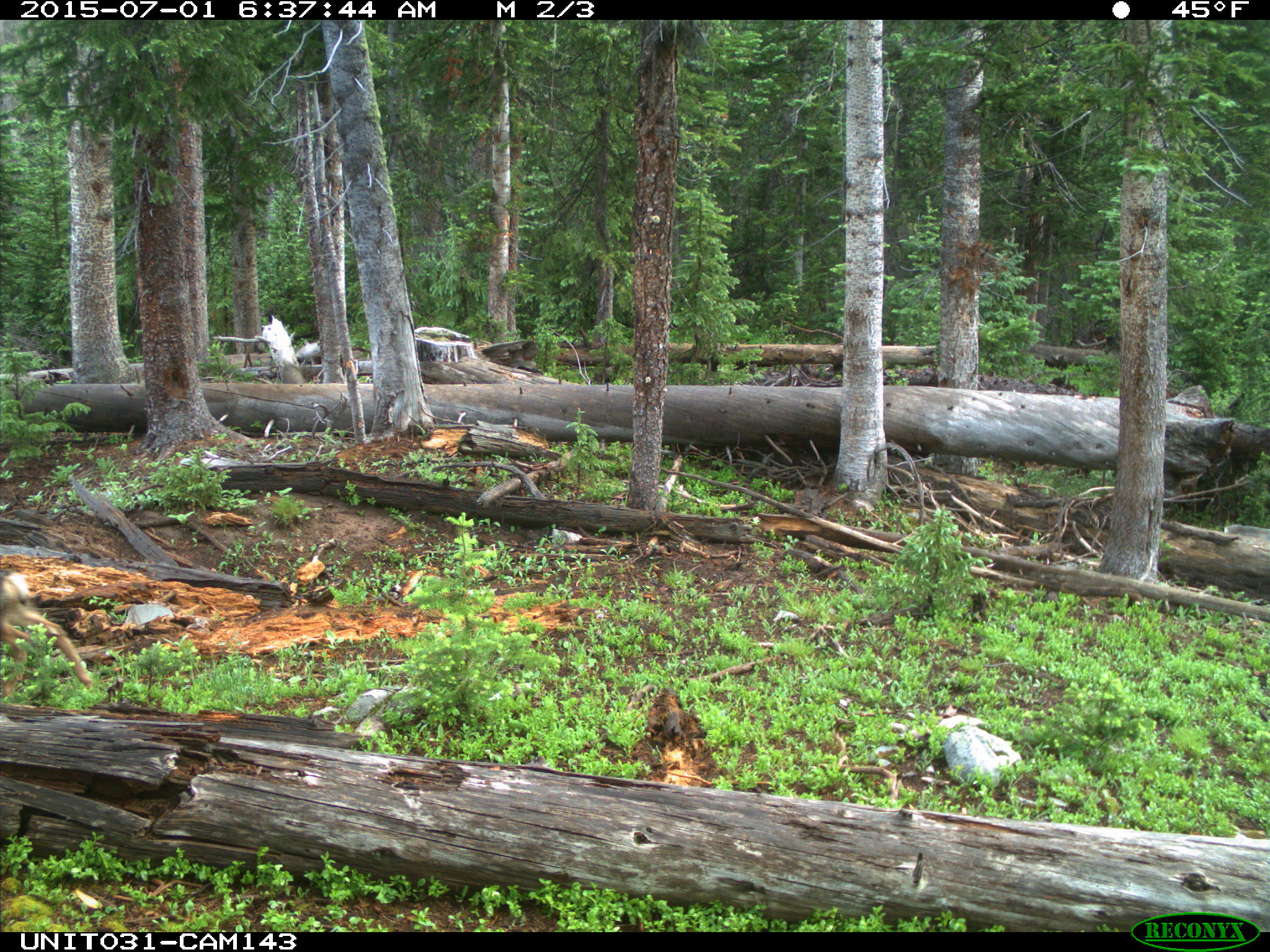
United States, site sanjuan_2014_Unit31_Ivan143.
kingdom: Animalia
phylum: Chordata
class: Mammalia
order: Artiodactyla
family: Cervidae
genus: Odocoileus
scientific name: Odocoileus hemionus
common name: mule deer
Odocoileus hemionus (mule deer).